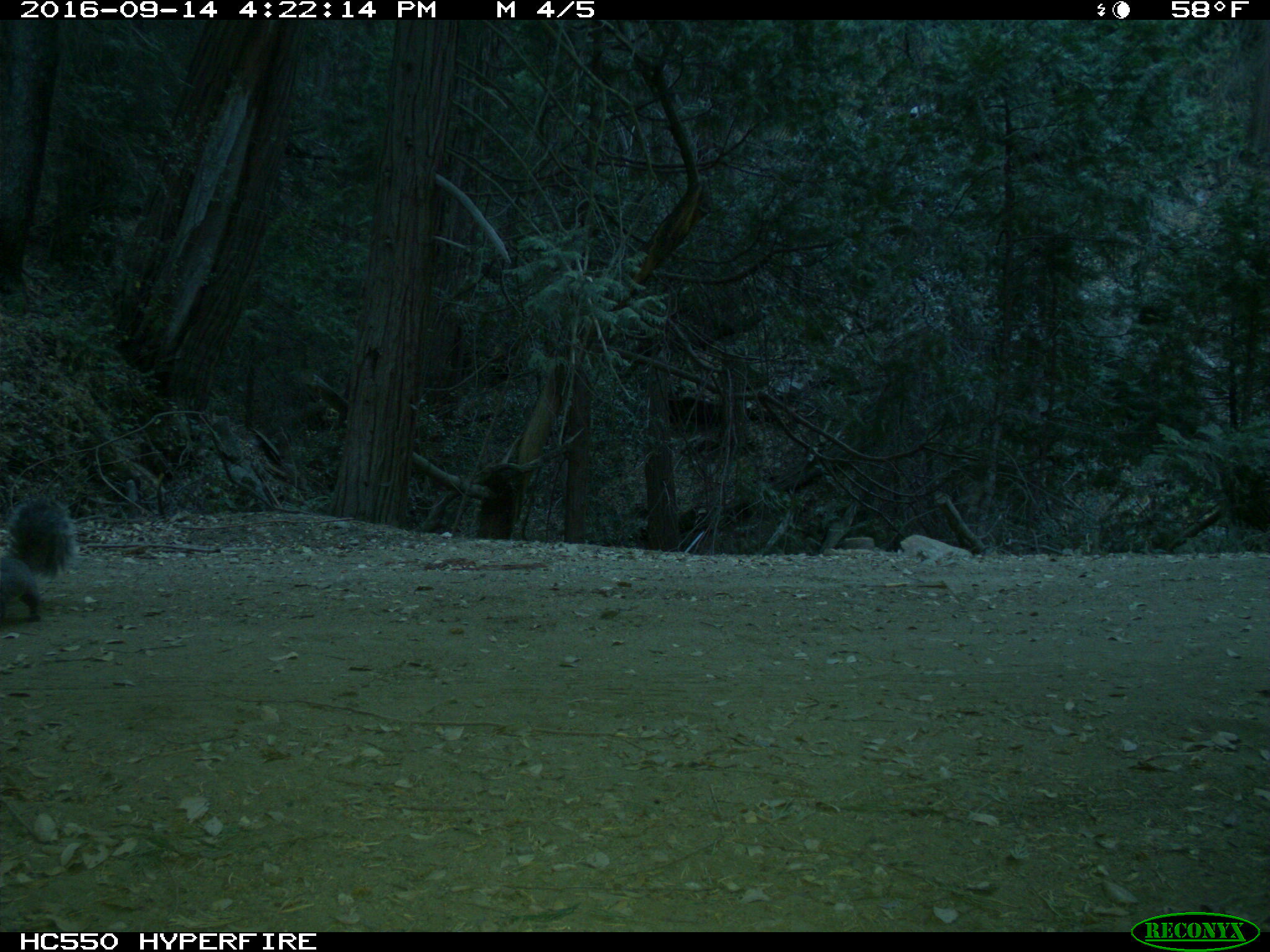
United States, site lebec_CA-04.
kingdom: Animalia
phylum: Chordata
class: Mammalia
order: Rodentia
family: Sciuridae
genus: Sciurus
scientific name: Sciurus carolinensis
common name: eastern gray squirrel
Sciurus carolinensis (eastern gray squirrel).